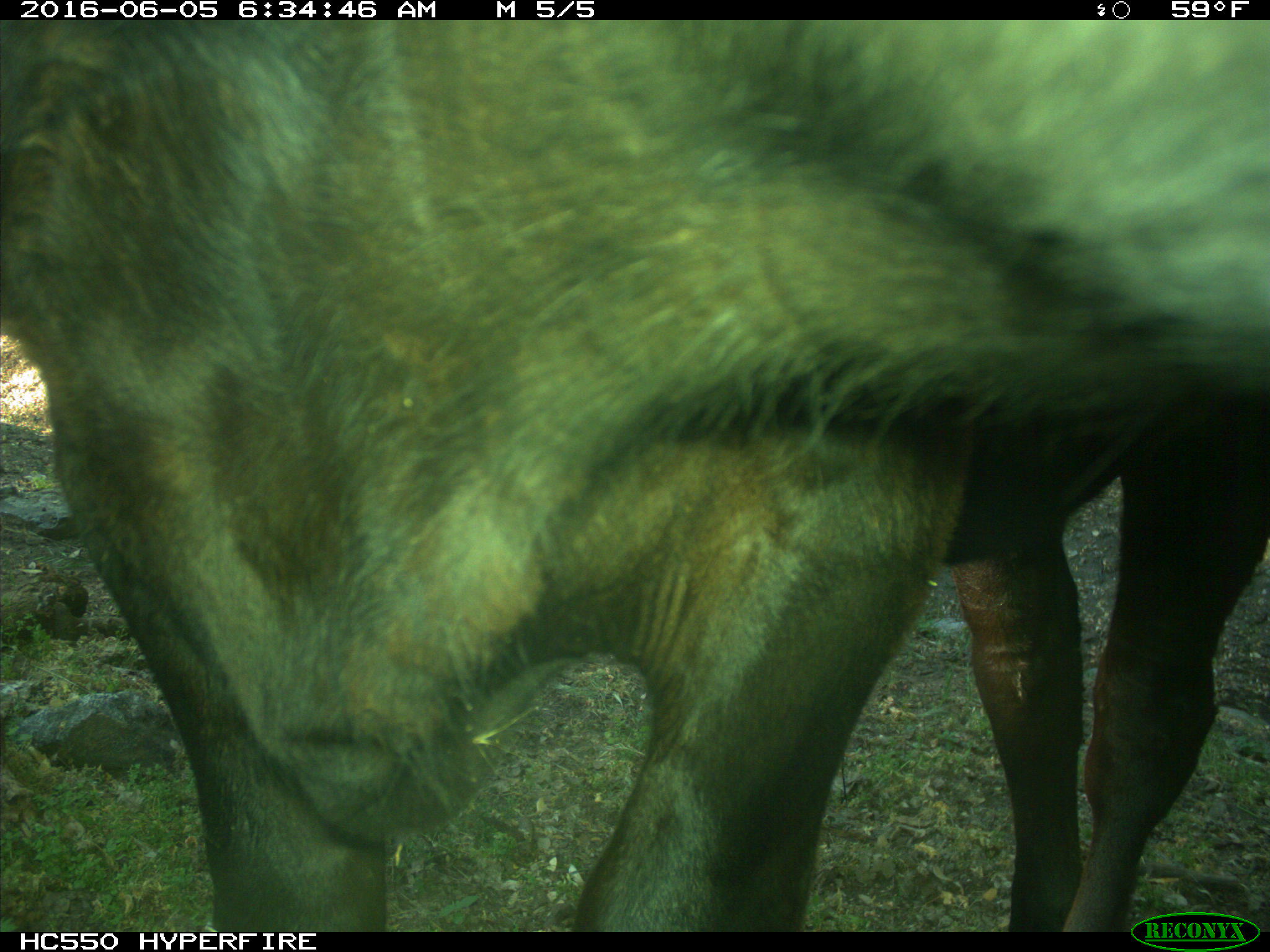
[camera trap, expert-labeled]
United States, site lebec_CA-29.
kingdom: Animalia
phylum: Chordata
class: Mammalia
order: Artiodactyla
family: Bovidae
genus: Bos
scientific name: Bos taurus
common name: domestic cow